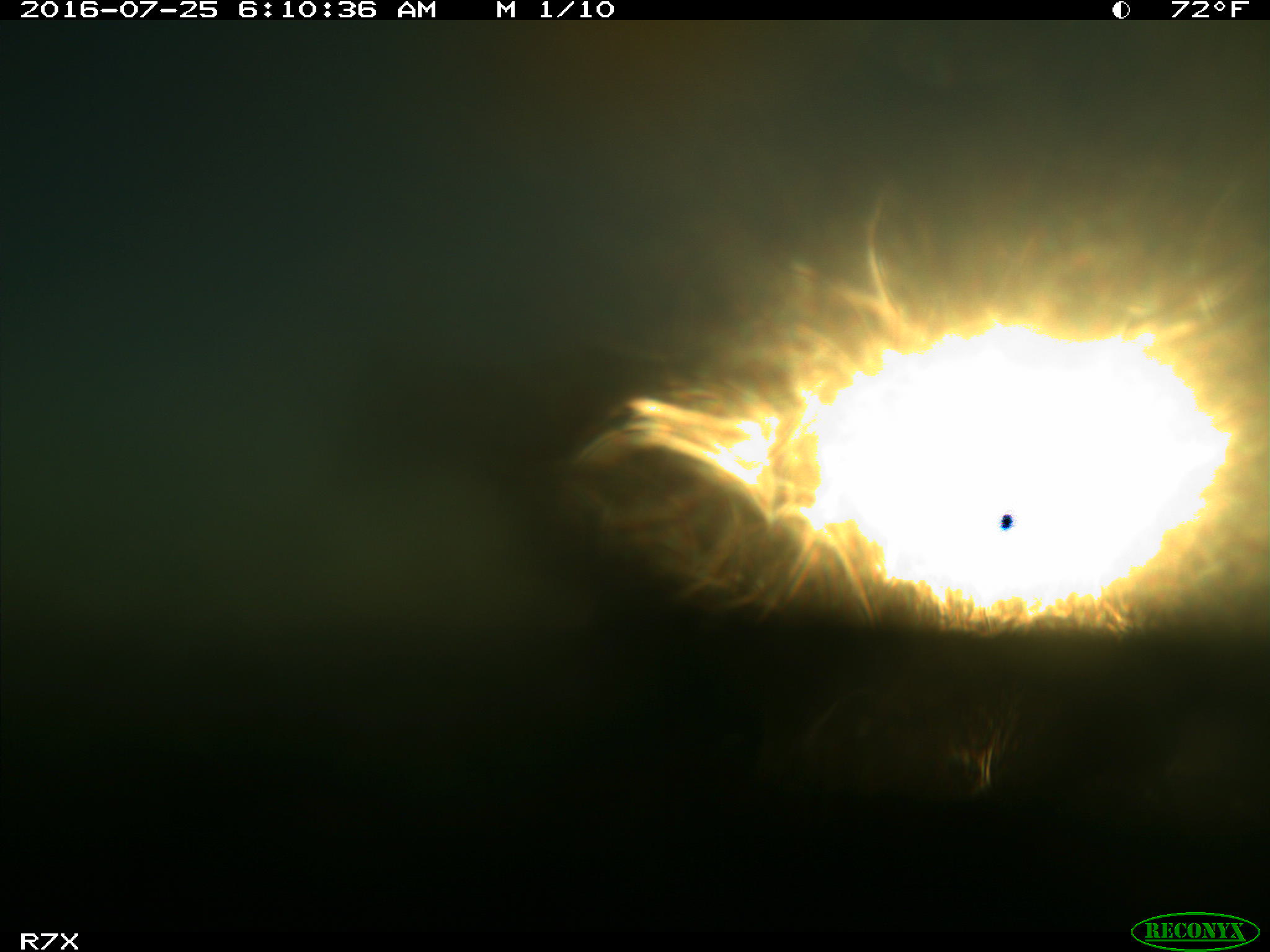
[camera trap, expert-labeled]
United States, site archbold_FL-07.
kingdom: Animalia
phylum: Chordata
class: Mammalia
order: Artiodactyla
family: Bovidae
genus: Bos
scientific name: Bos taurus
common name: domestic cow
Bos taurus (domestic cow).